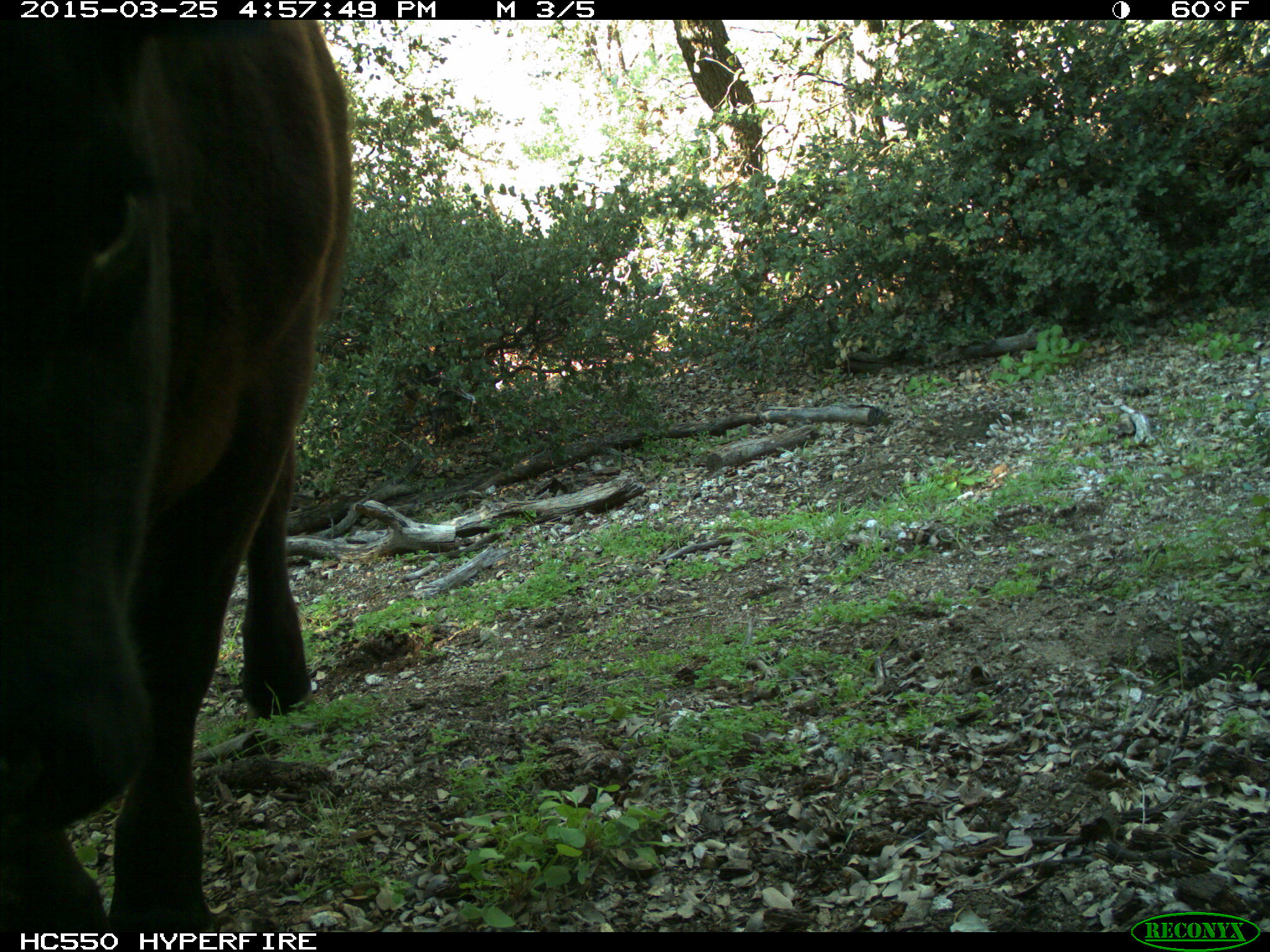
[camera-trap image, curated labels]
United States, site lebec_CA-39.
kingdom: Animalia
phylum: Chordata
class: Mammalia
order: Artiodactyla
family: Bovidae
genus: Bos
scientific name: Bos taurus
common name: domestic cow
Bos taurus (domestic cow).